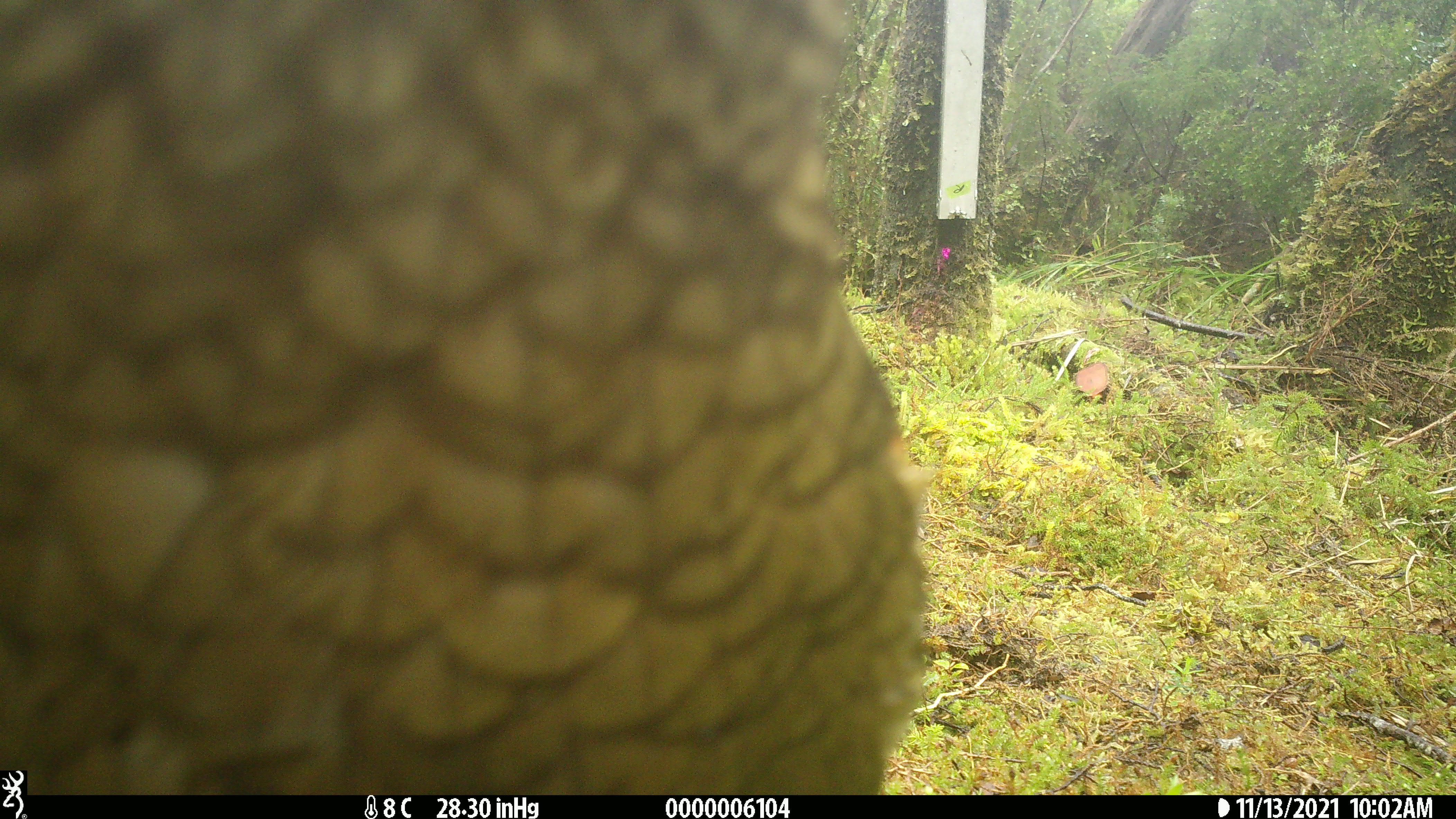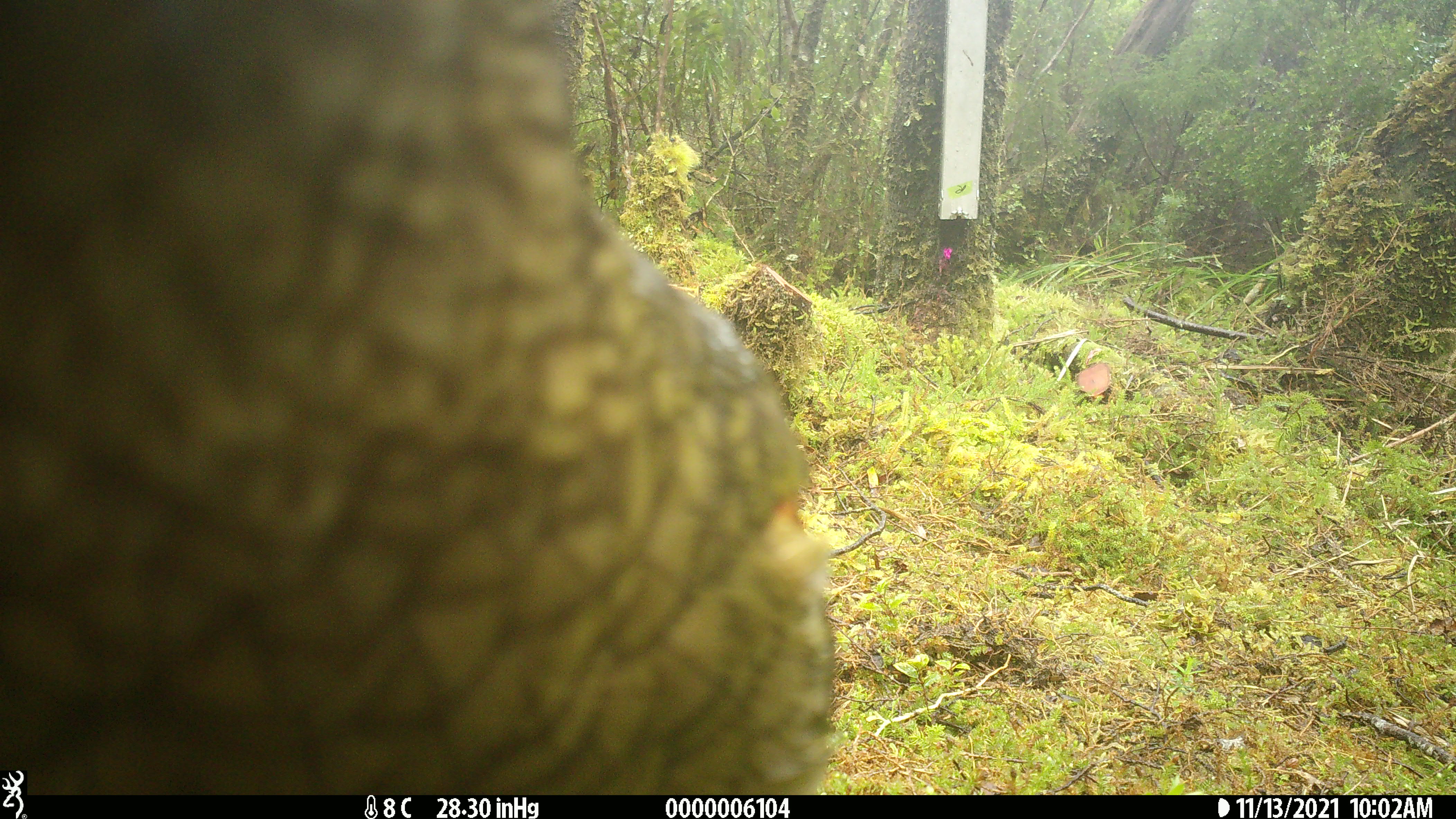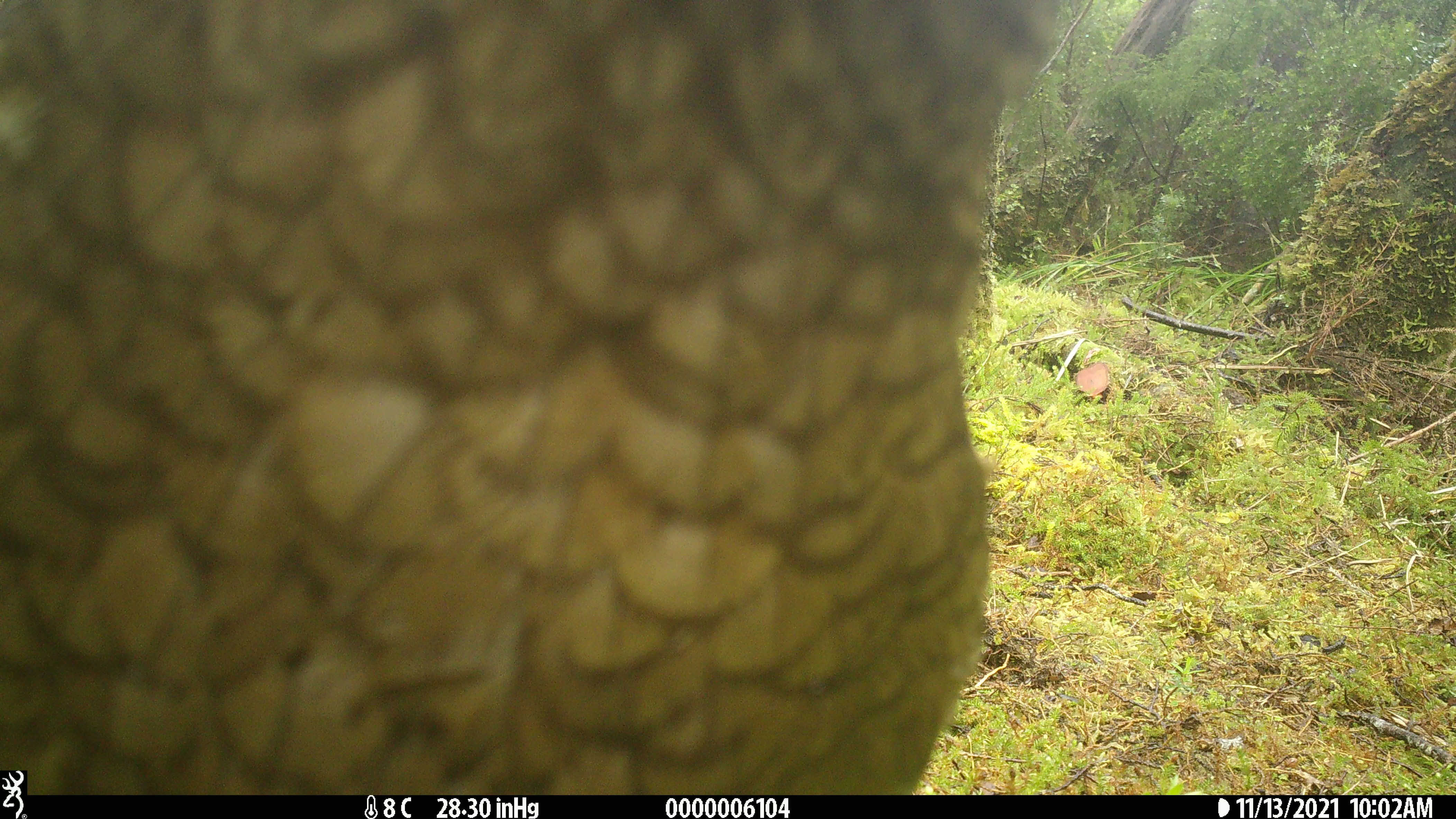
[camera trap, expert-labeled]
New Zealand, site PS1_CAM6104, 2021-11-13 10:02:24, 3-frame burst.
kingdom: Animalia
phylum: Chordata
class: Aves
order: Psittaciformes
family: Strigopidae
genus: Nestor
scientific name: Nestor notabilis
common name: kea